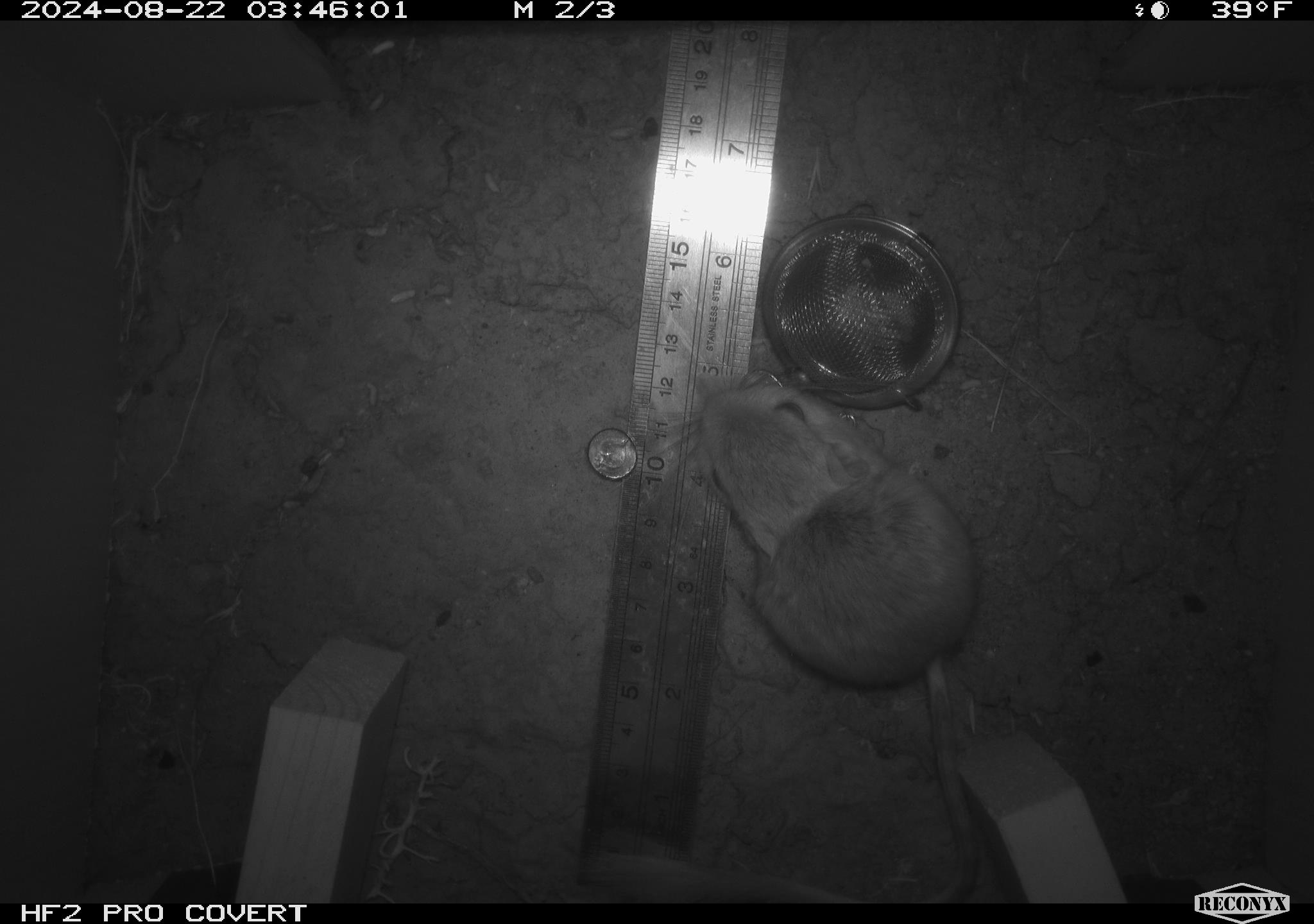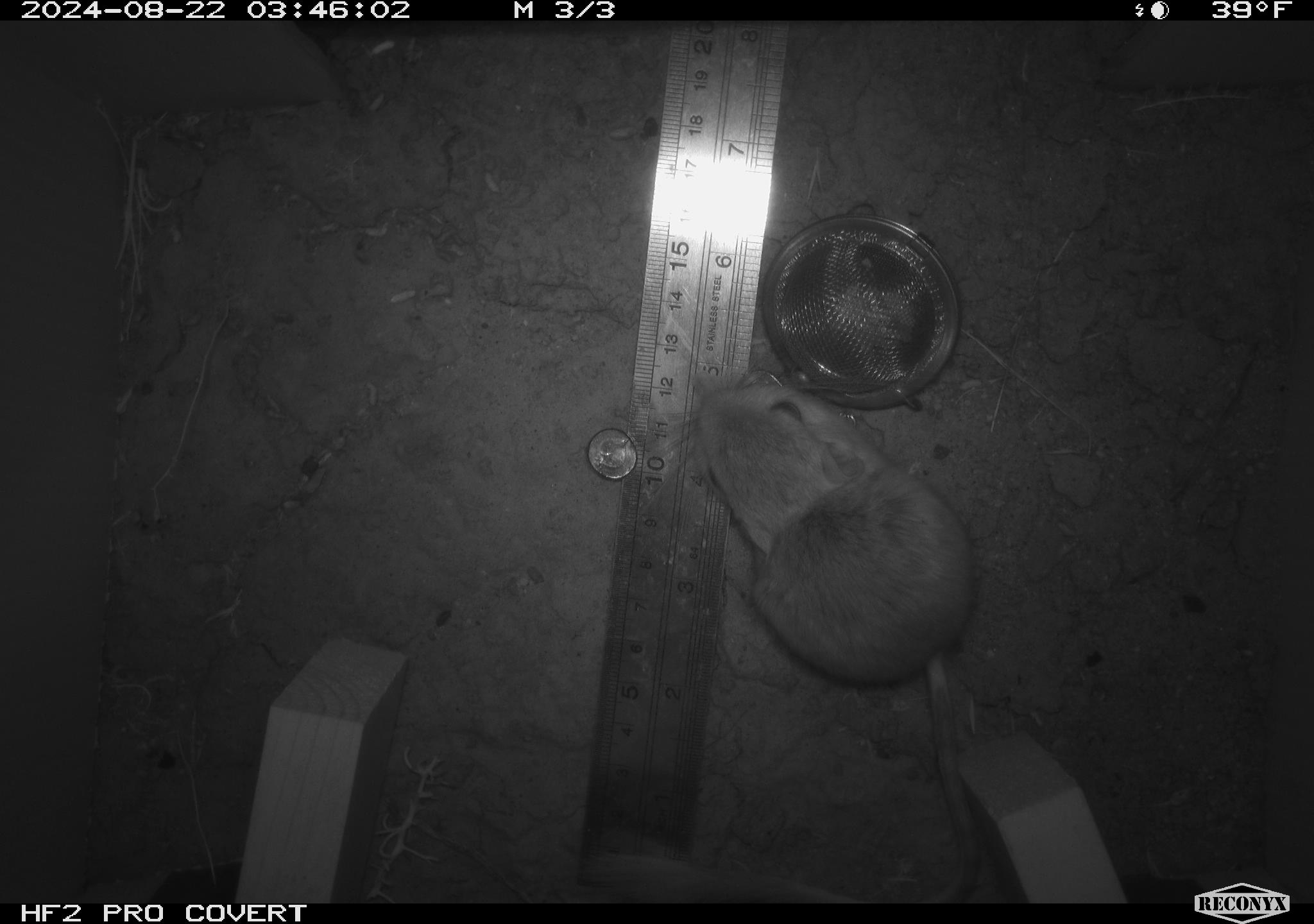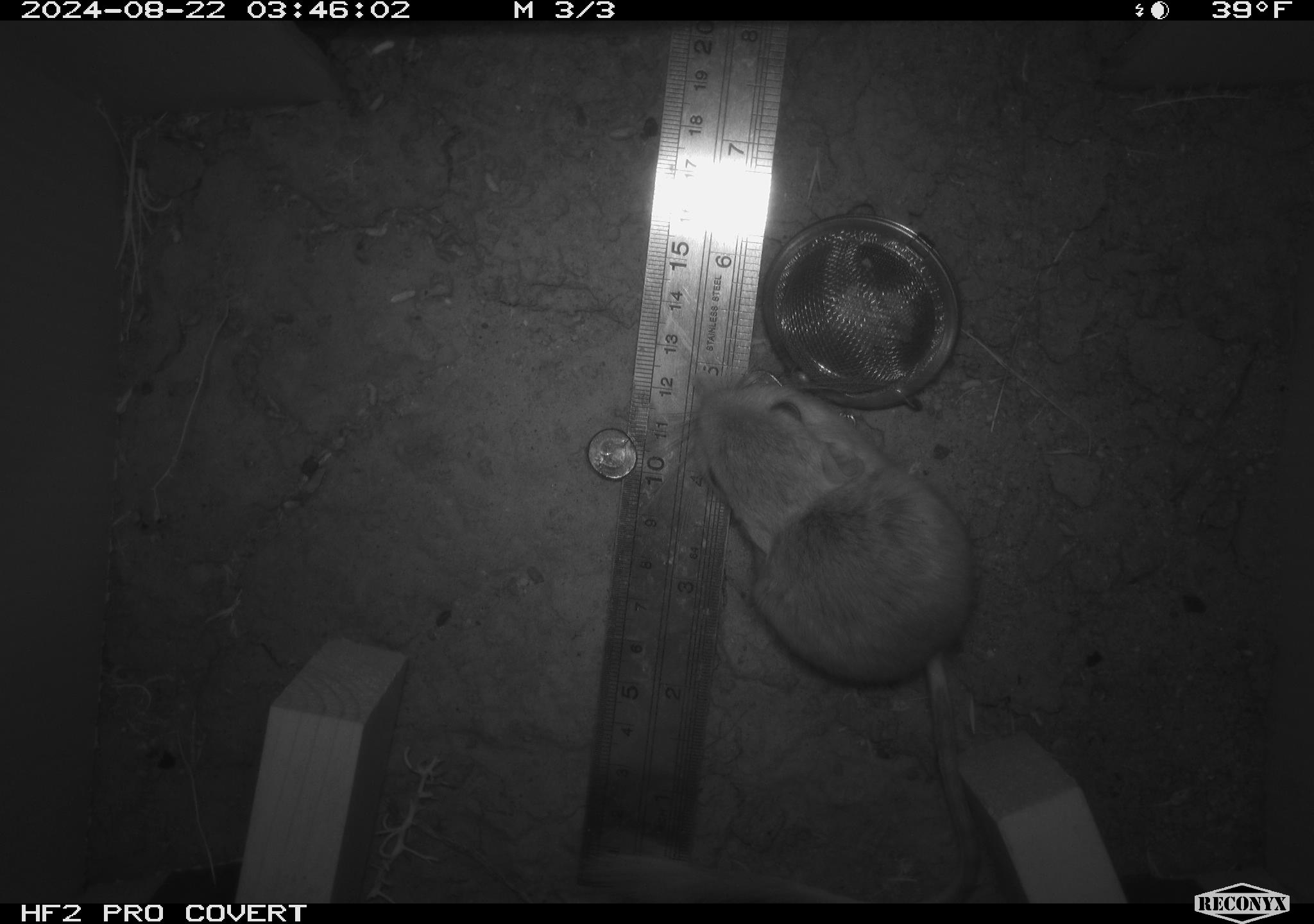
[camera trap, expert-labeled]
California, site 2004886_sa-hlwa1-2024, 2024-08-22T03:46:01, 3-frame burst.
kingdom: Animalia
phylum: Chordata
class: Mammalia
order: Rodentia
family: Heteromyidae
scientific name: Heteromyidae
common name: kangaroo rats and pocket mice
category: heteromyidae family